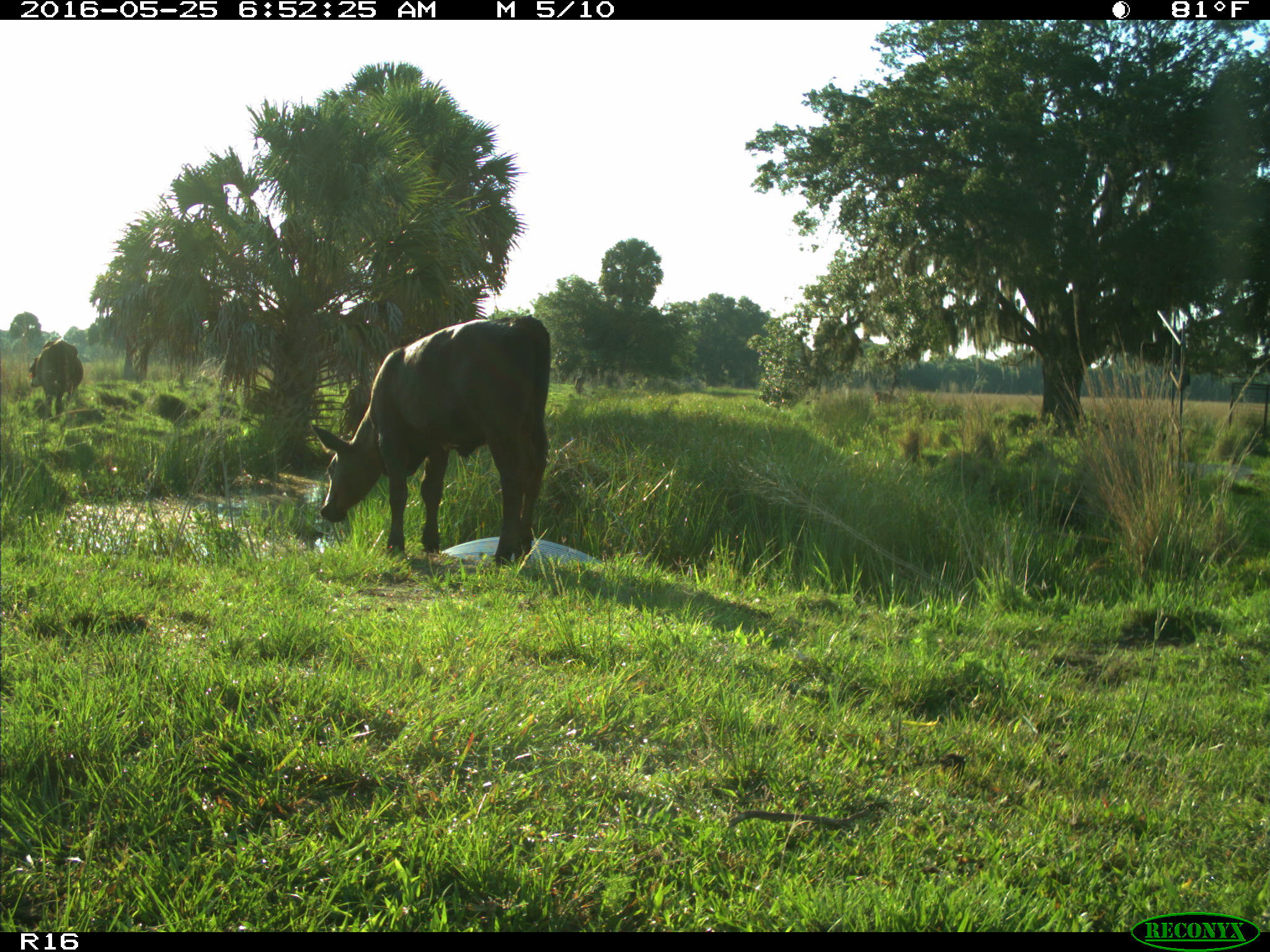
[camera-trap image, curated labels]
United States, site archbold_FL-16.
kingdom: Animalia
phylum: Chordata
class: Mammalia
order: Artiodactyla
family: Bovidae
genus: Bos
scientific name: Bos taurus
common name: domestic cow